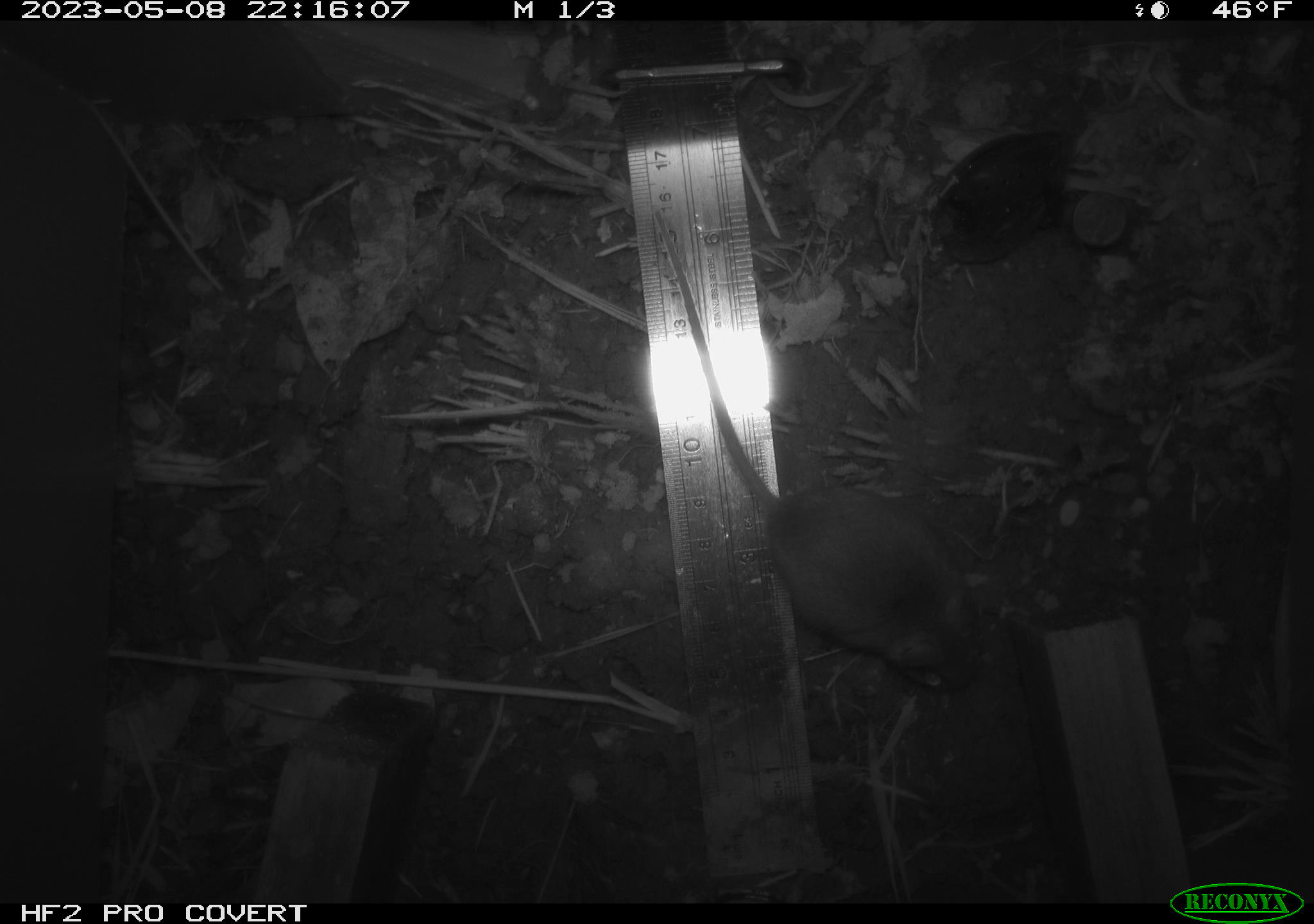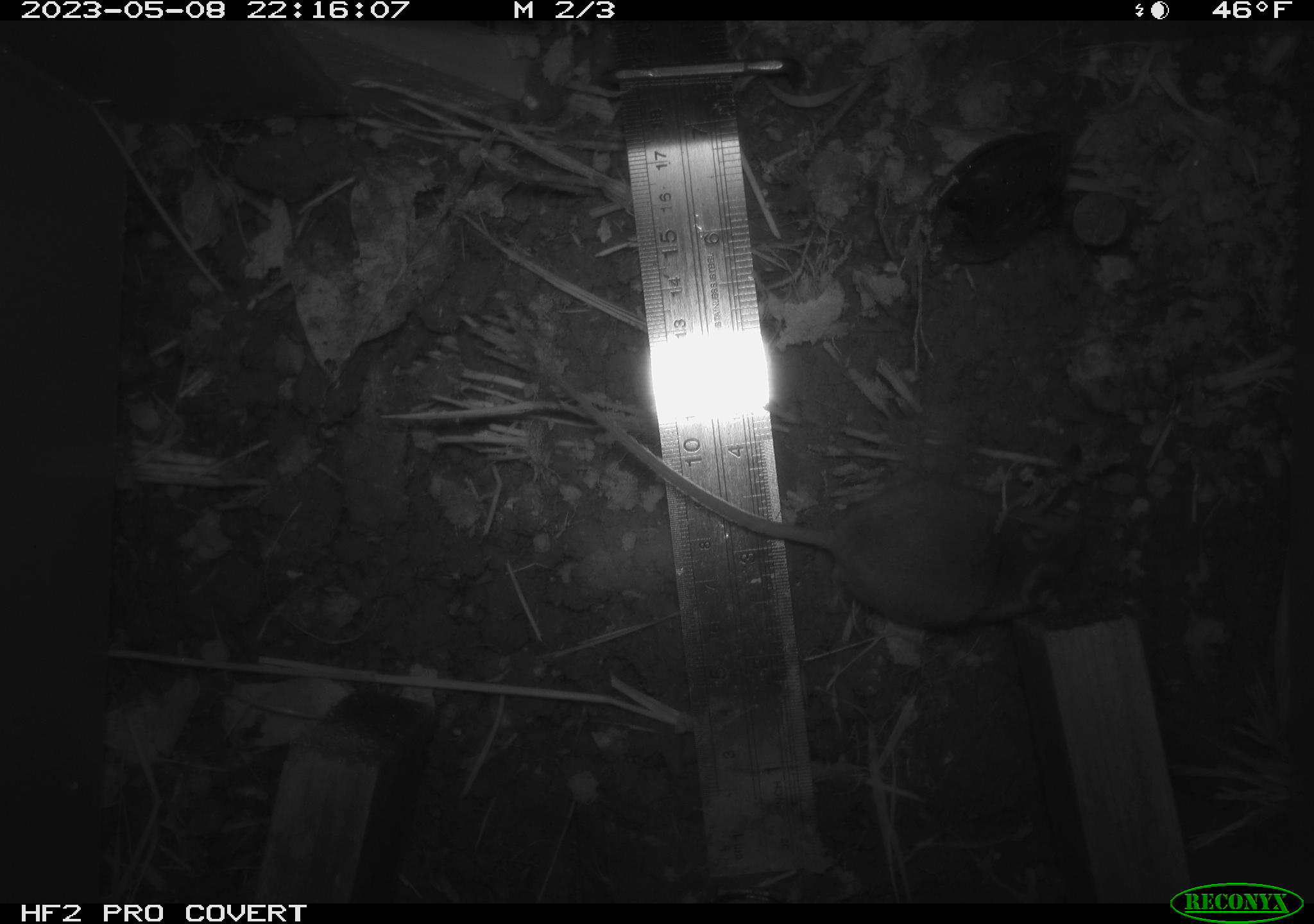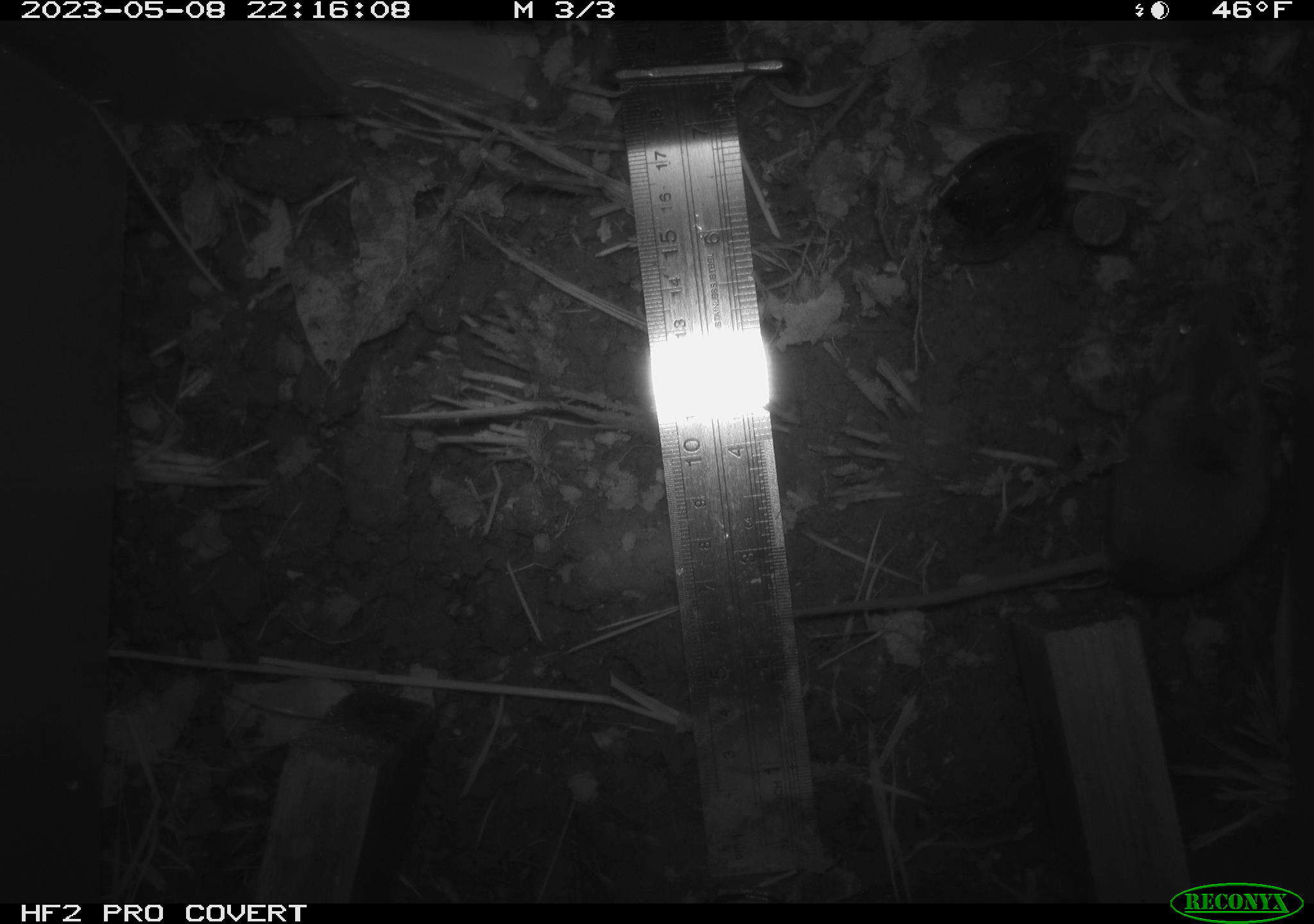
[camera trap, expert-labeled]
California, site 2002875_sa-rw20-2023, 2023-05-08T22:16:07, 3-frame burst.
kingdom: Animalia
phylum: Chordata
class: Mammalia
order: Rodentia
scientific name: Rodentia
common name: mouse species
Mouse species (Rodentia).